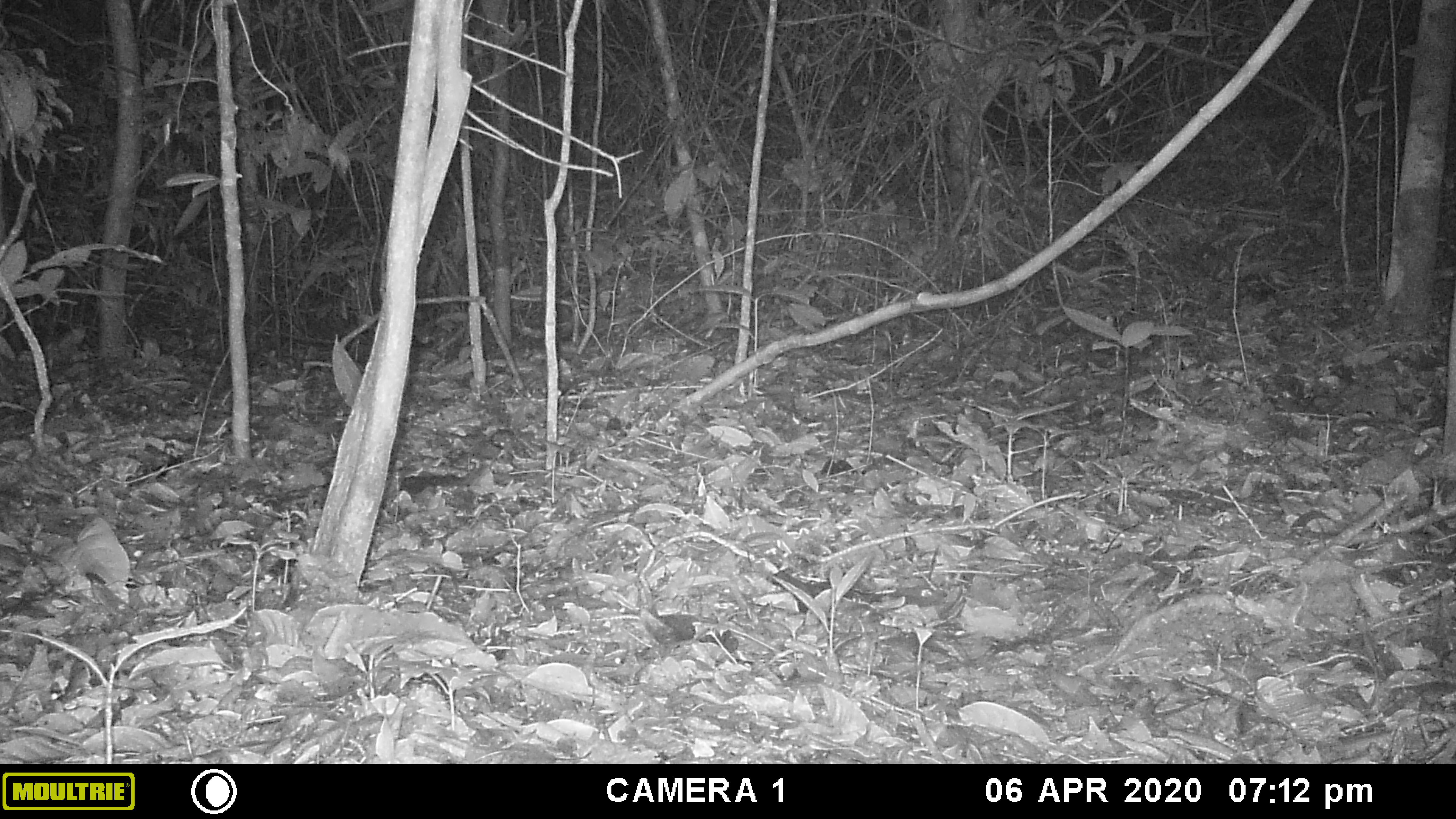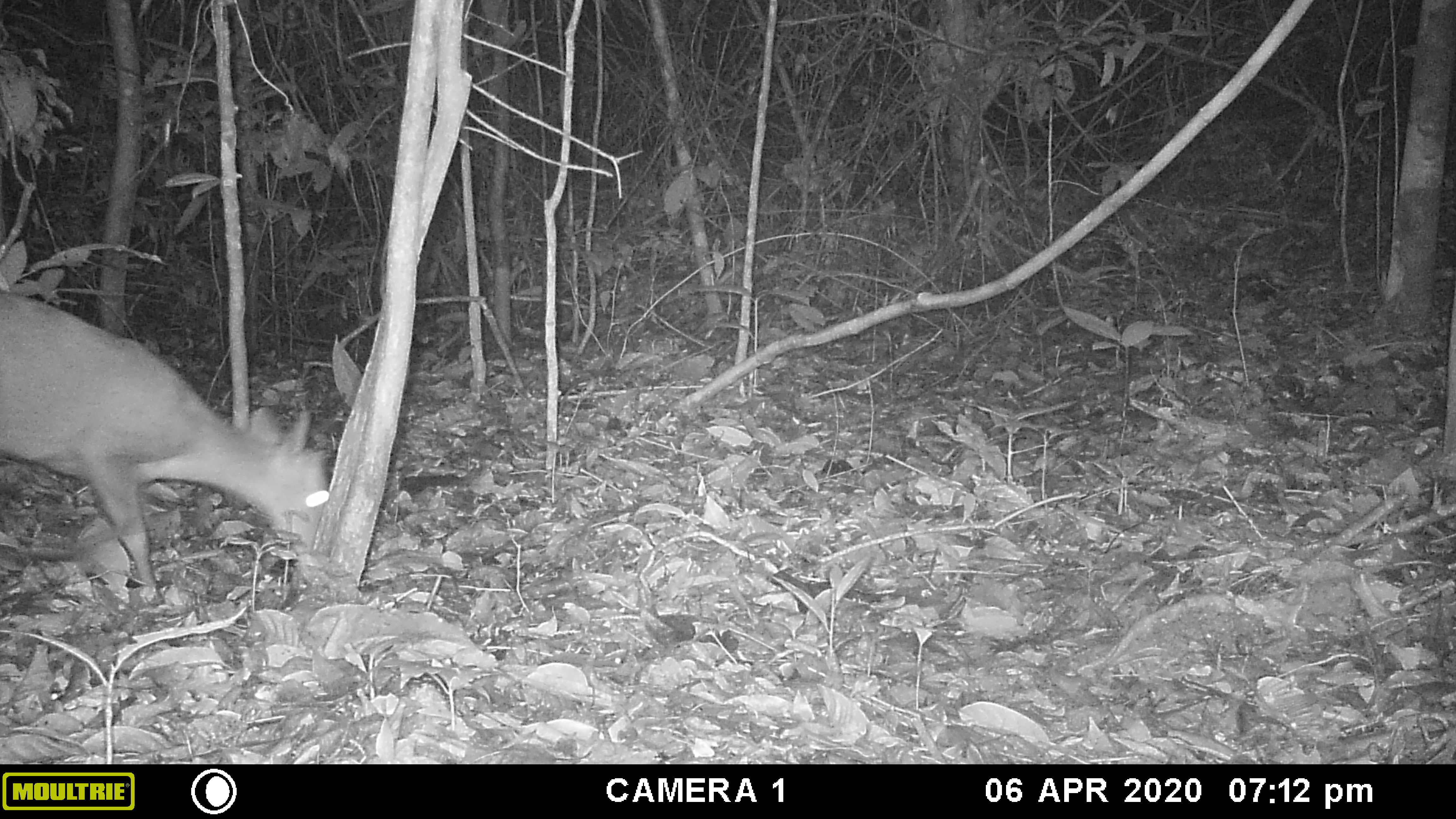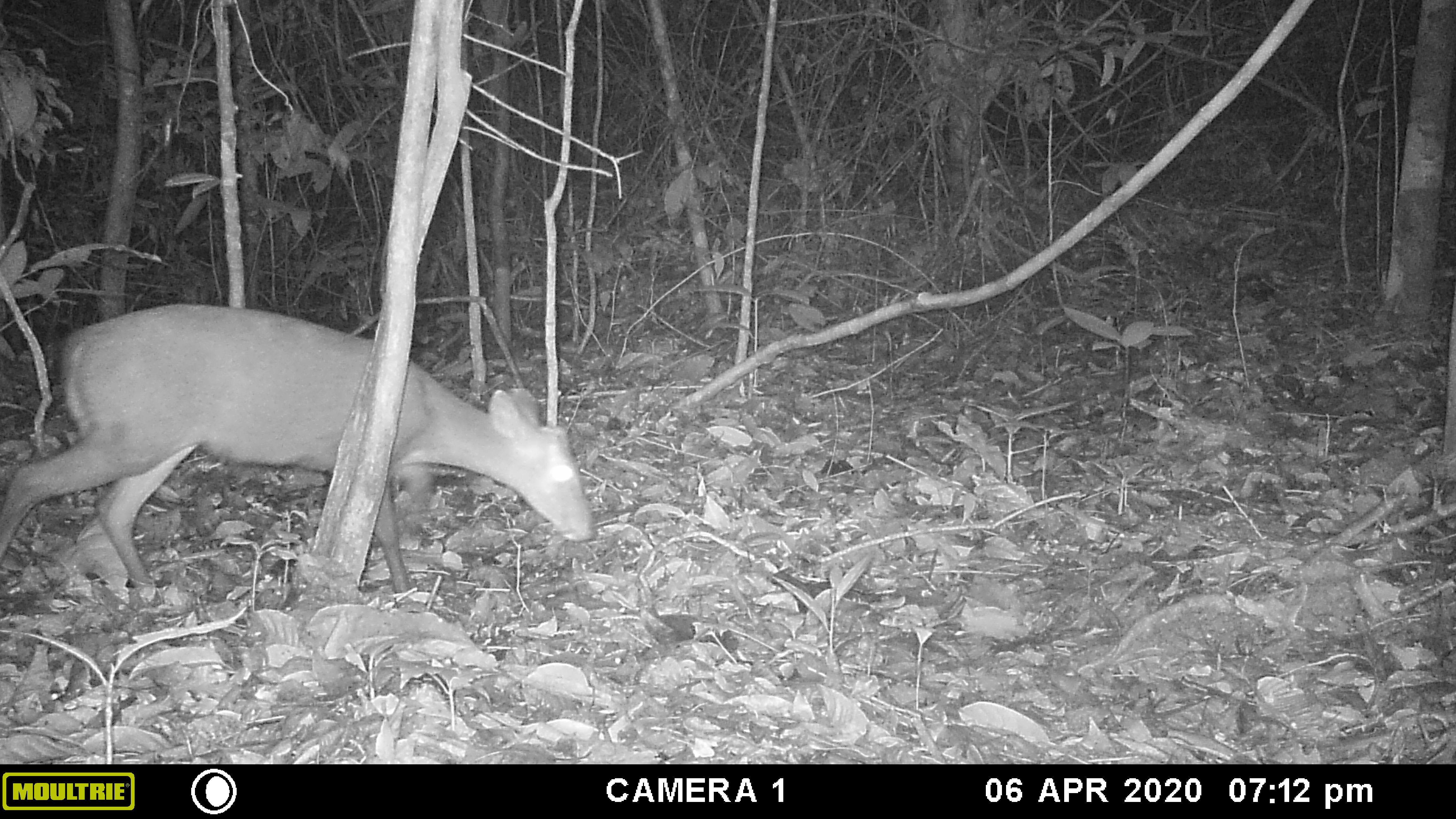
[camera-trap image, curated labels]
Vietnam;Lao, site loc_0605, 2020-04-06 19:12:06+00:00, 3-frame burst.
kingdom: Animalia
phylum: Chordata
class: Mammalia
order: Artiodactyla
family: Cervidae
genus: Muntiacus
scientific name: Muntiacus rooseveltorum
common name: roosevelt's muntjac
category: roosevelts muntjac group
Roosevelts muntjac group (roosevelt's muntjac) (Muntiacus rooseveltorum). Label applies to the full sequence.